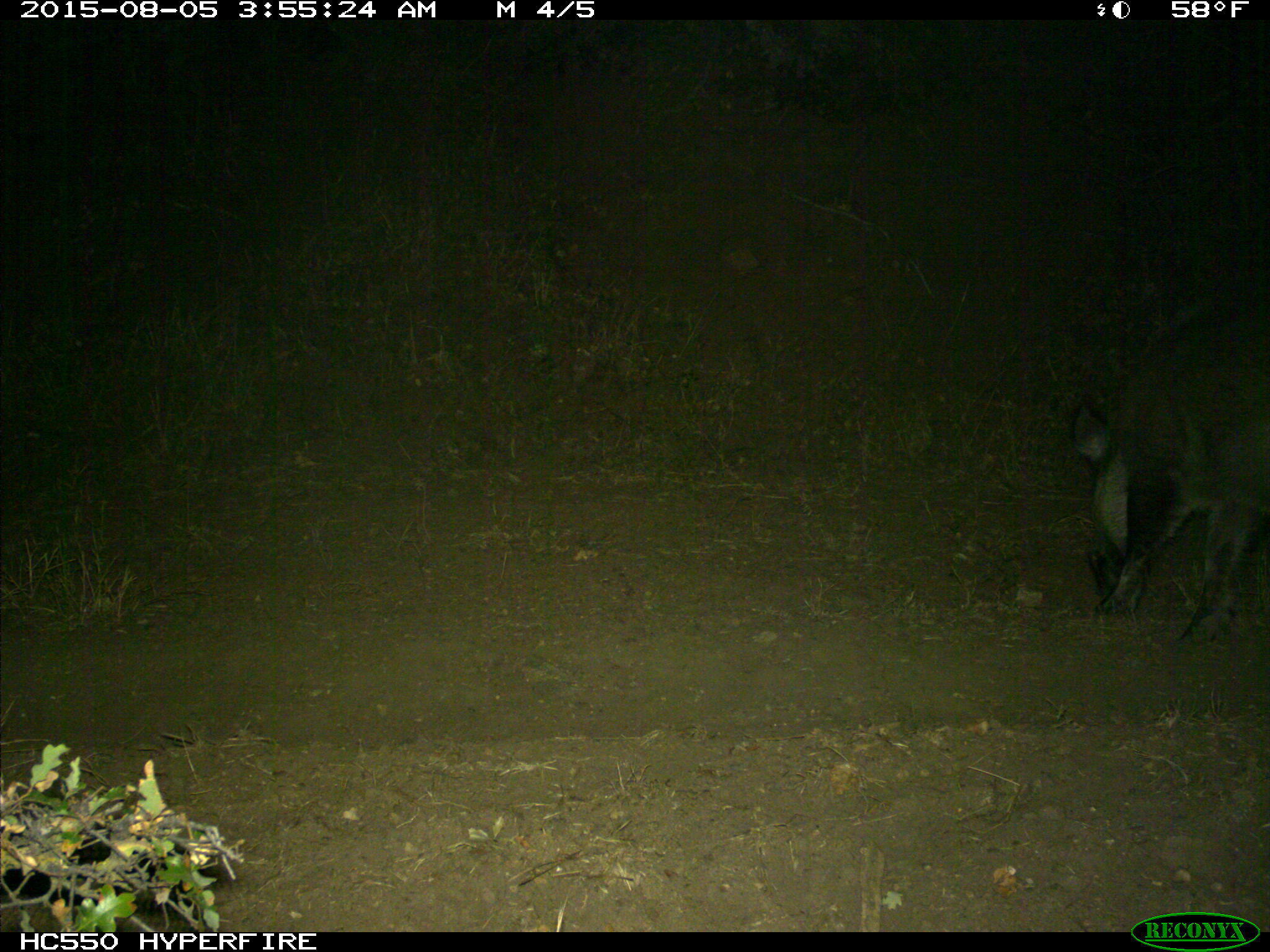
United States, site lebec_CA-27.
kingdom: Animalia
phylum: Chordata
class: Mammalia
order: Artiodactyla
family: Suidae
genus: Sus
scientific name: Sus scrofa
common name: wild boar